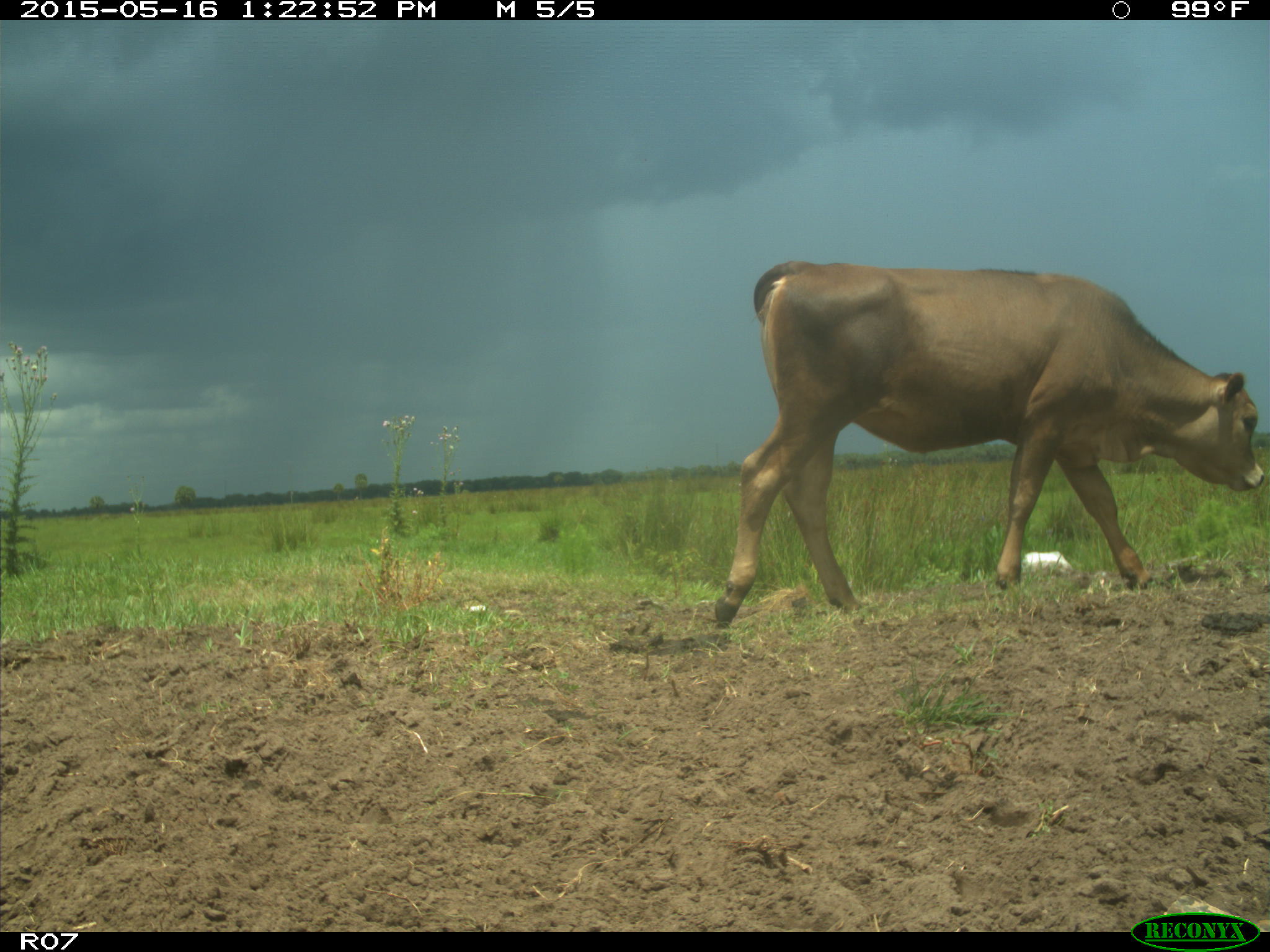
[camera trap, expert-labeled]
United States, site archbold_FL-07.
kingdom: Animalia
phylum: Chordata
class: Mammalia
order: Artiodactyla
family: Bovidae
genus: Bos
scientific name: Bos taurus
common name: domestic cow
Bos taurus (domestic cow).